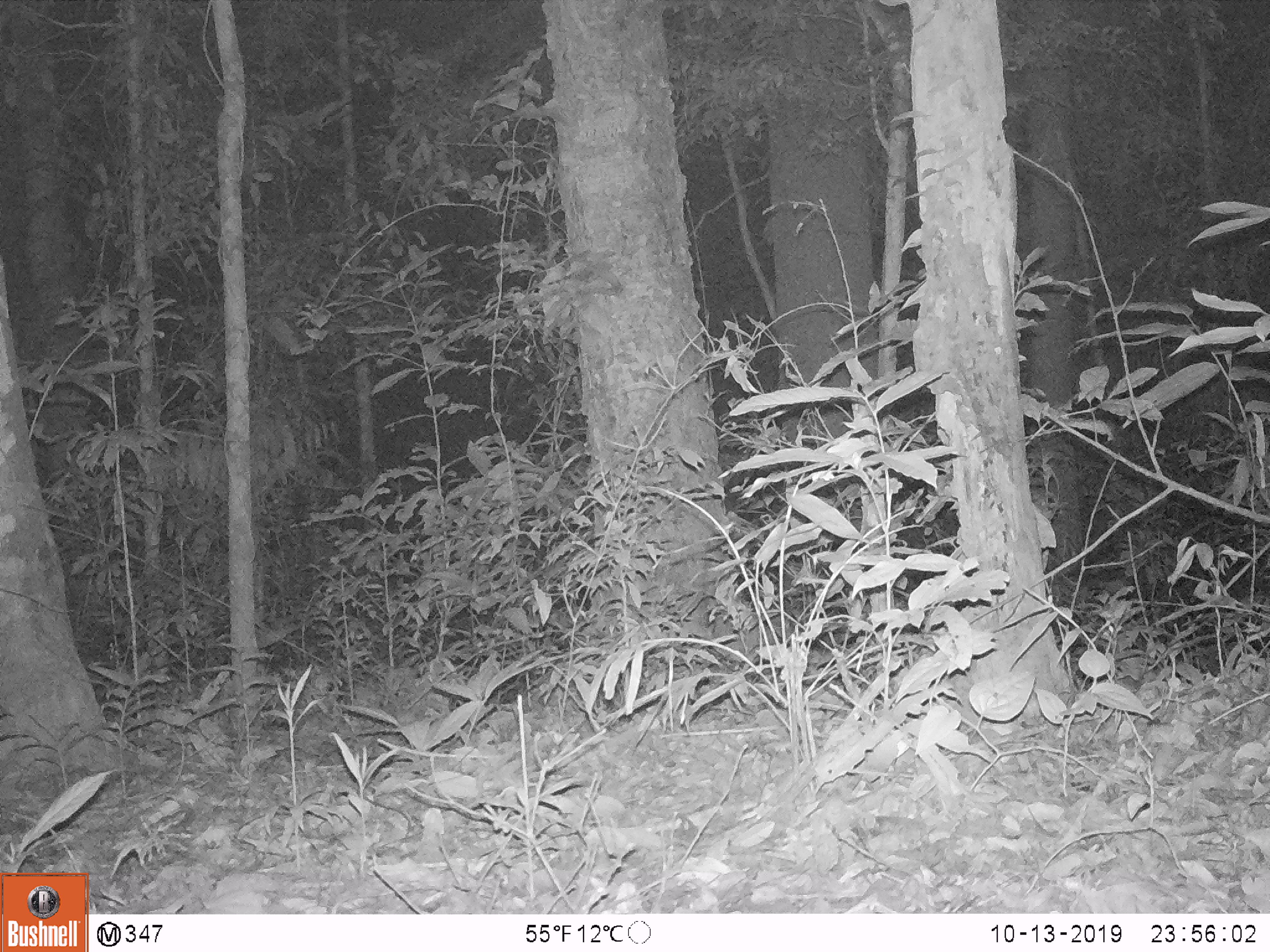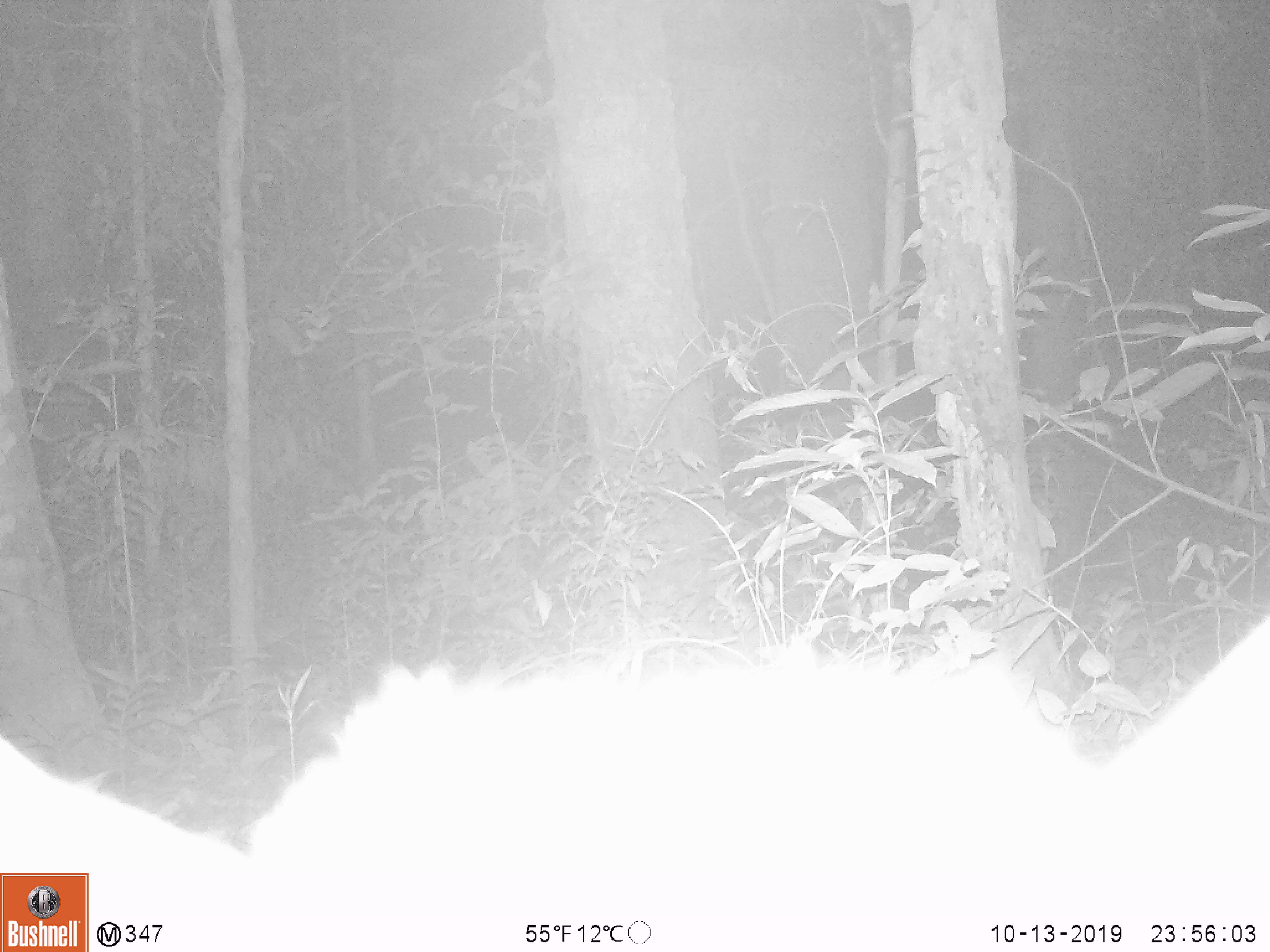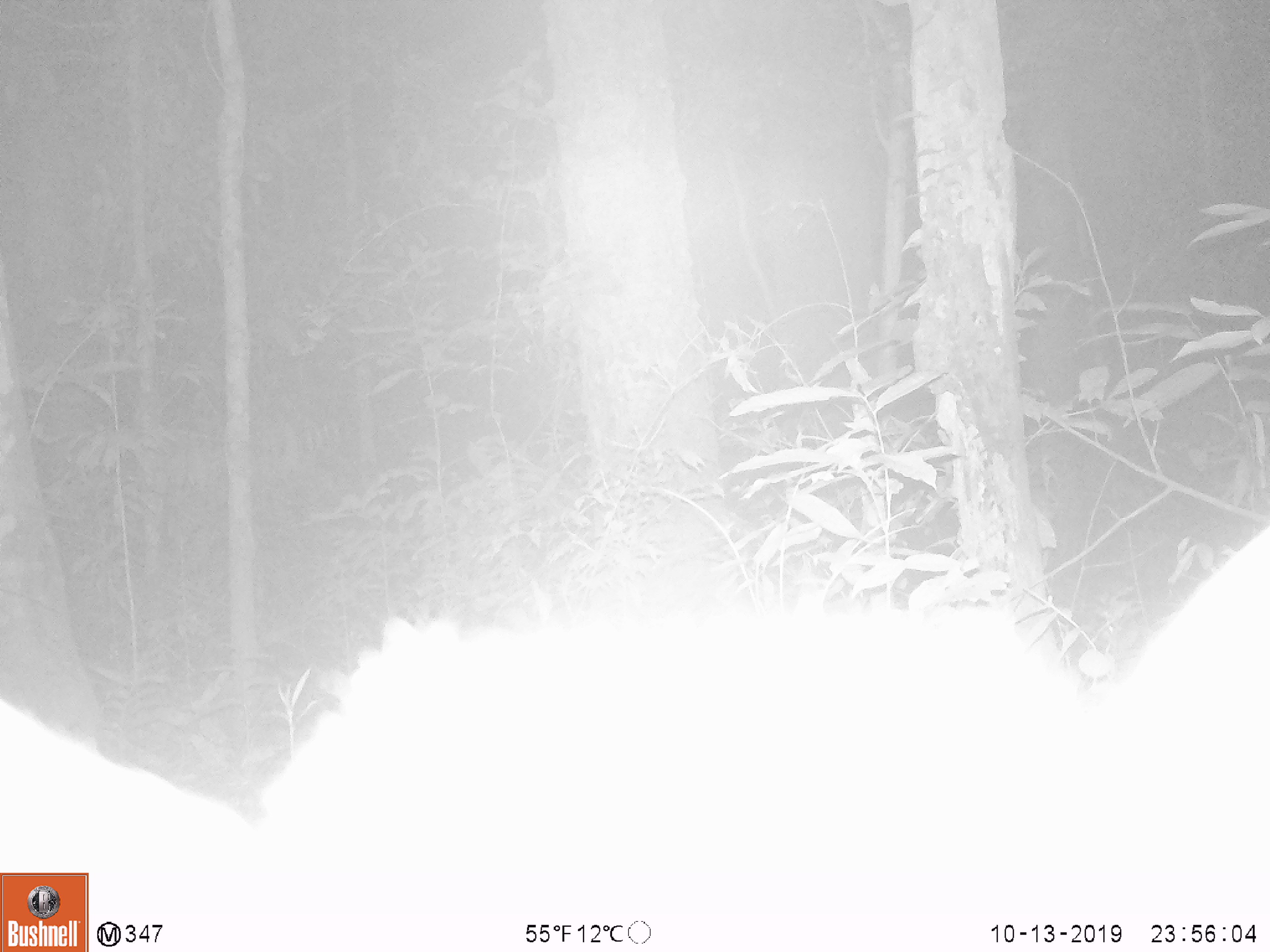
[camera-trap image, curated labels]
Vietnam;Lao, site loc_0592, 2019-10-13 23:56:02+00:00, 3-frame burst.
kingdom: Animalia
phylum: Chordata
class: Mammalia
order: Artiodactyla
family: Cervidae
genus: Muntiacus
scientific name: Muntiacus rooseveltorum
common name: roosevelt's muntjac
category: roosevelts muntjac group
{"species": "roosevelts muntjac group (roosevelt's muntjac) (Muntiacus rooseveltorum)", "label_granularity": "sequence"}